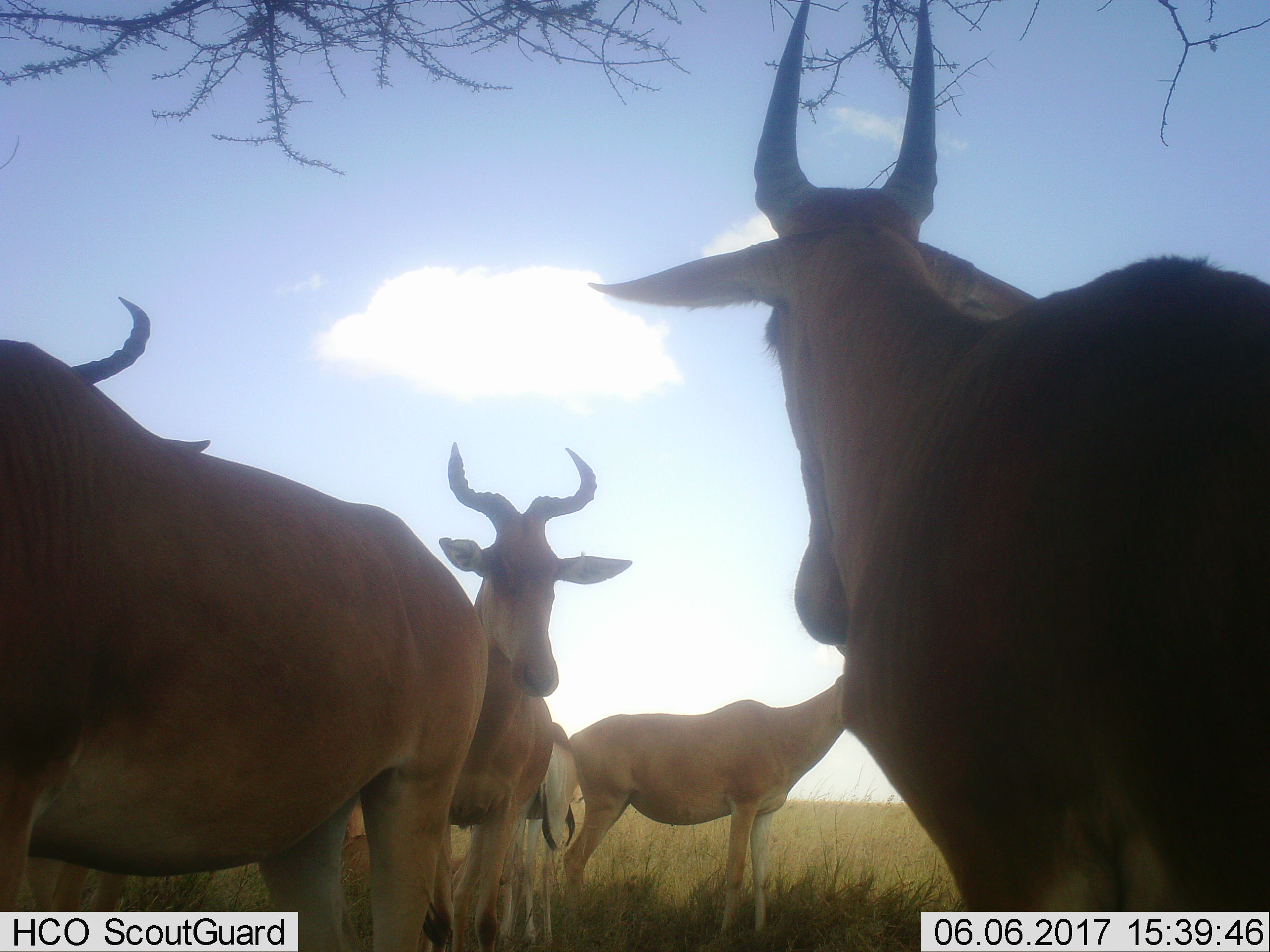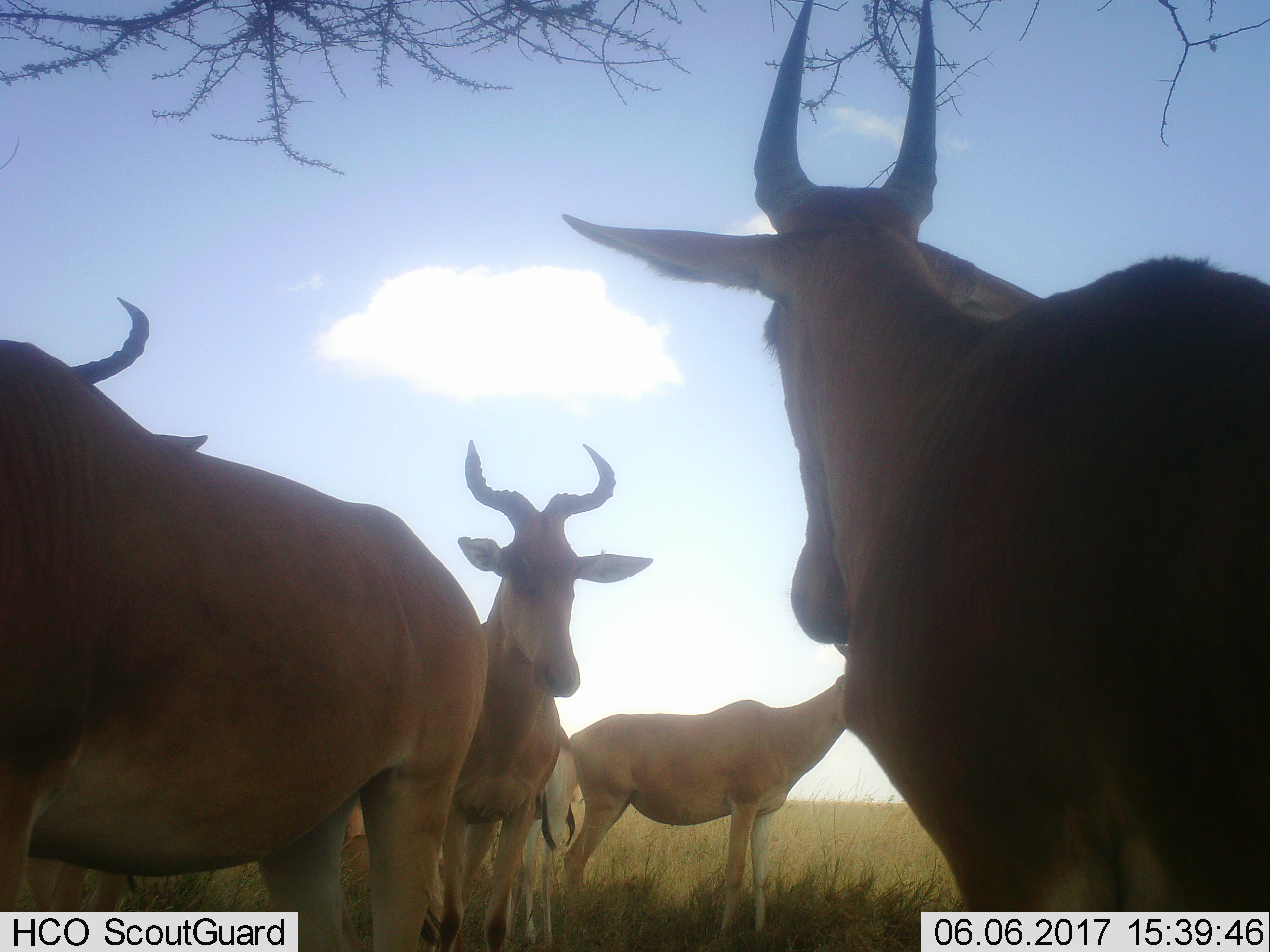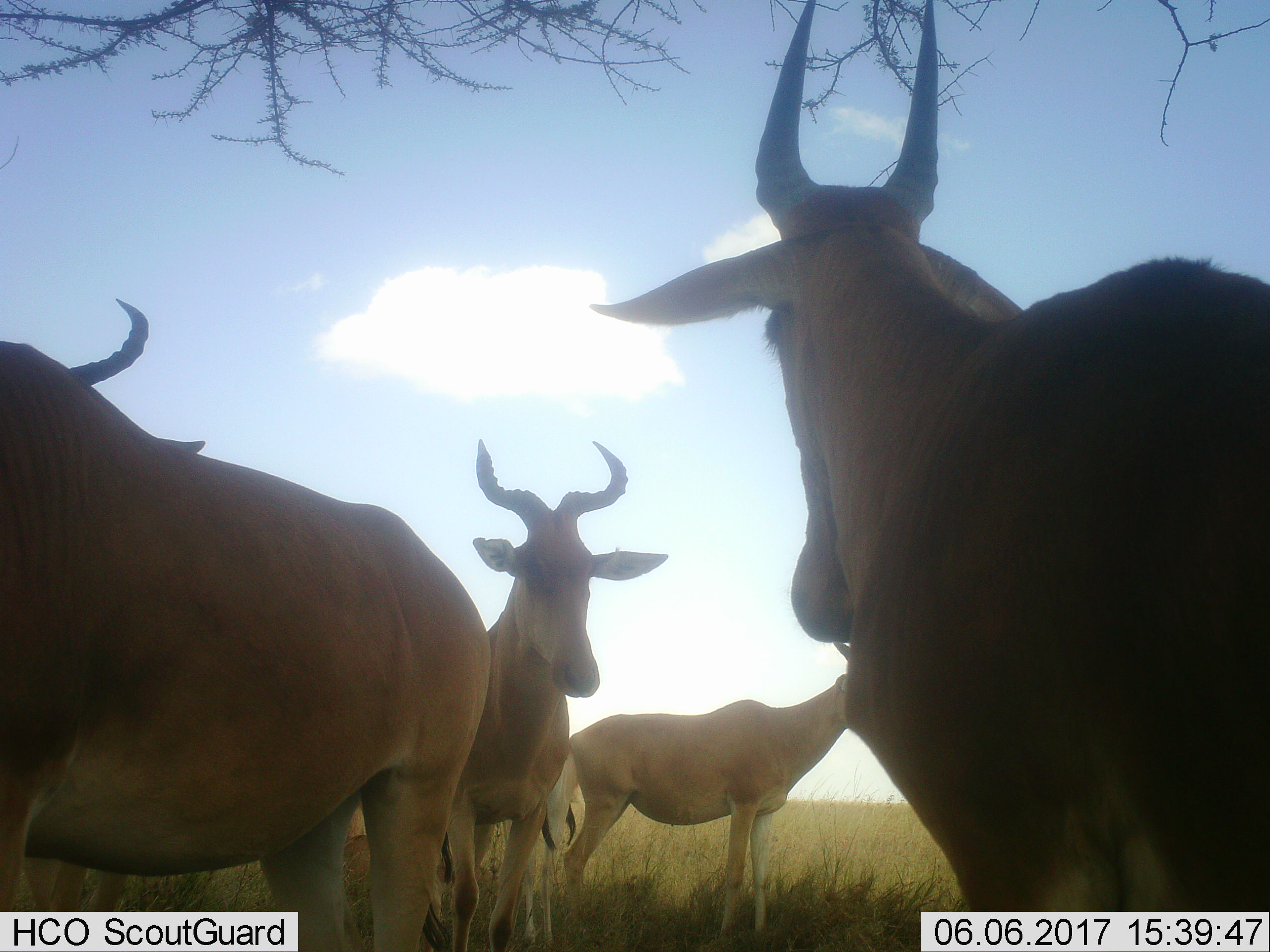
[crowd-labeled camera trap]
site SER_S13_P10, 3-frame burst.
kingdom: Animalia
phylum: Chordata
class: Mammalia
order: Artiodactyla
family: Bovidae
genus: Alcelaphus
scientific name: Alcelaphus buselaphus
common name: hartebeest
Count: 6.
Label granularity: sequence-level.